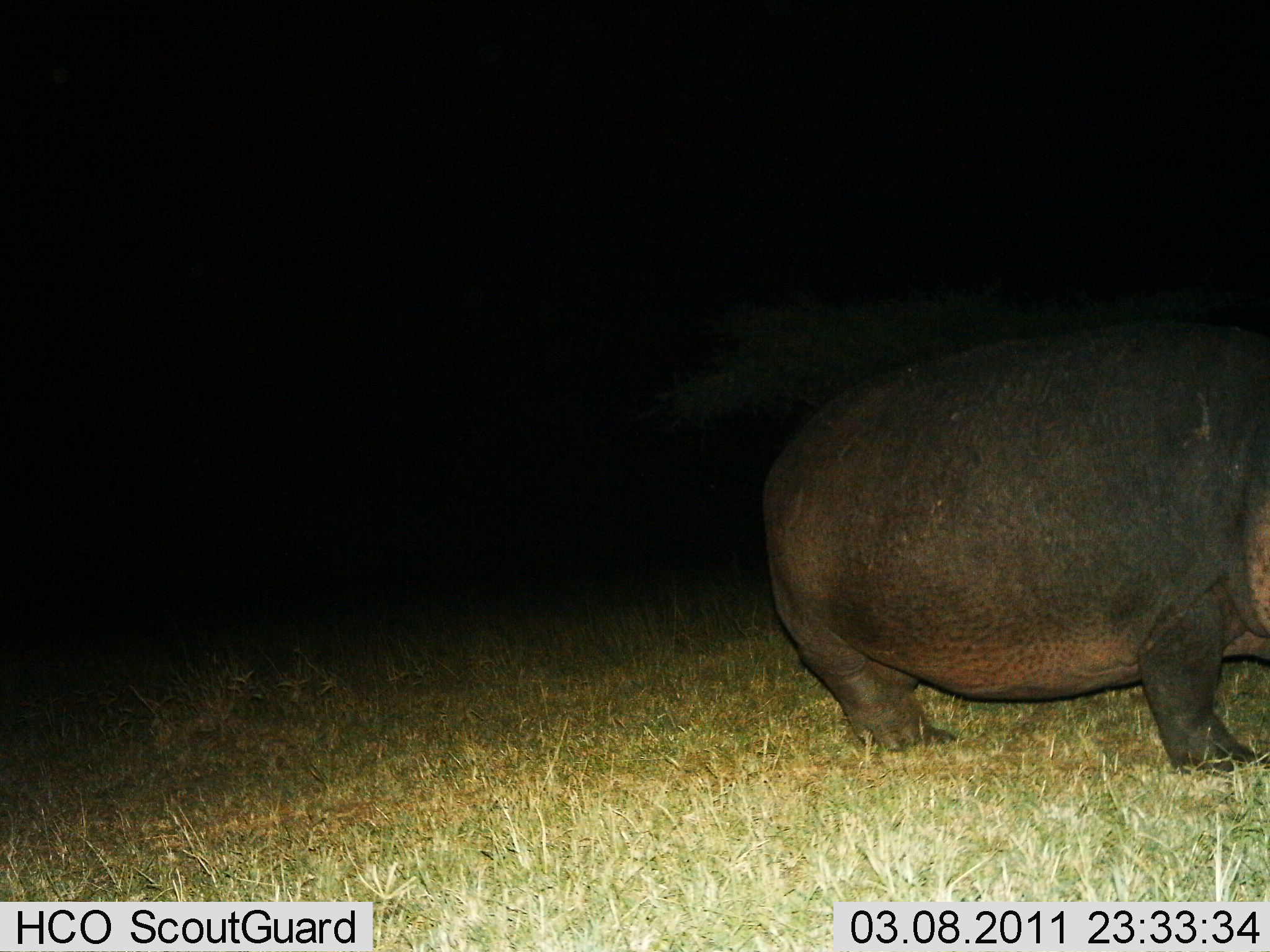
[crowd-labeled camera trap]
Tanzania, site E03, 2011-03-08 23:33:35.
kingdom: Animalia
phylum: Chordata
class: Mammalia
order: Artiodactyla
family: Hippopotamidae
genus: Hippopotamus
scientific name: Hippopotamus amphibius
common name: hippopotamus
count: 1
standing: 92%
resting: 0%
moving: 8%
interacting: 0%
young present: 0%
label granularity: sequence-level